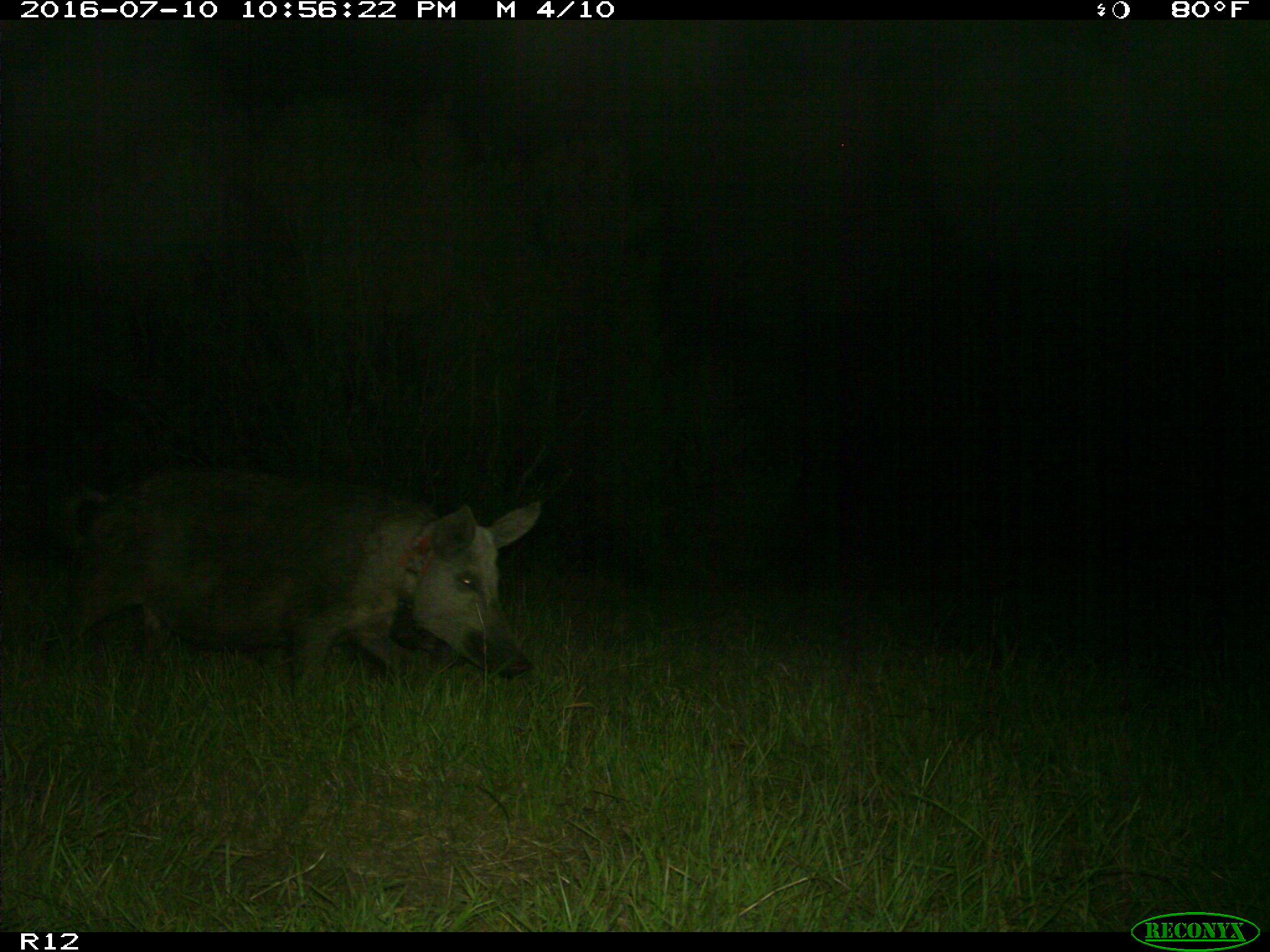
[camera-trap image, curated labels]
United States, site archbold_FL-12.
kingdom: Animalia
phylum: Chordata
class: Mammalia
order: Artiodactyla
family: Suidae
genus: Sus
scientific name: Sus scrofa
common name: wild boar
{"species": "Sus scrofa (wild boar)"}